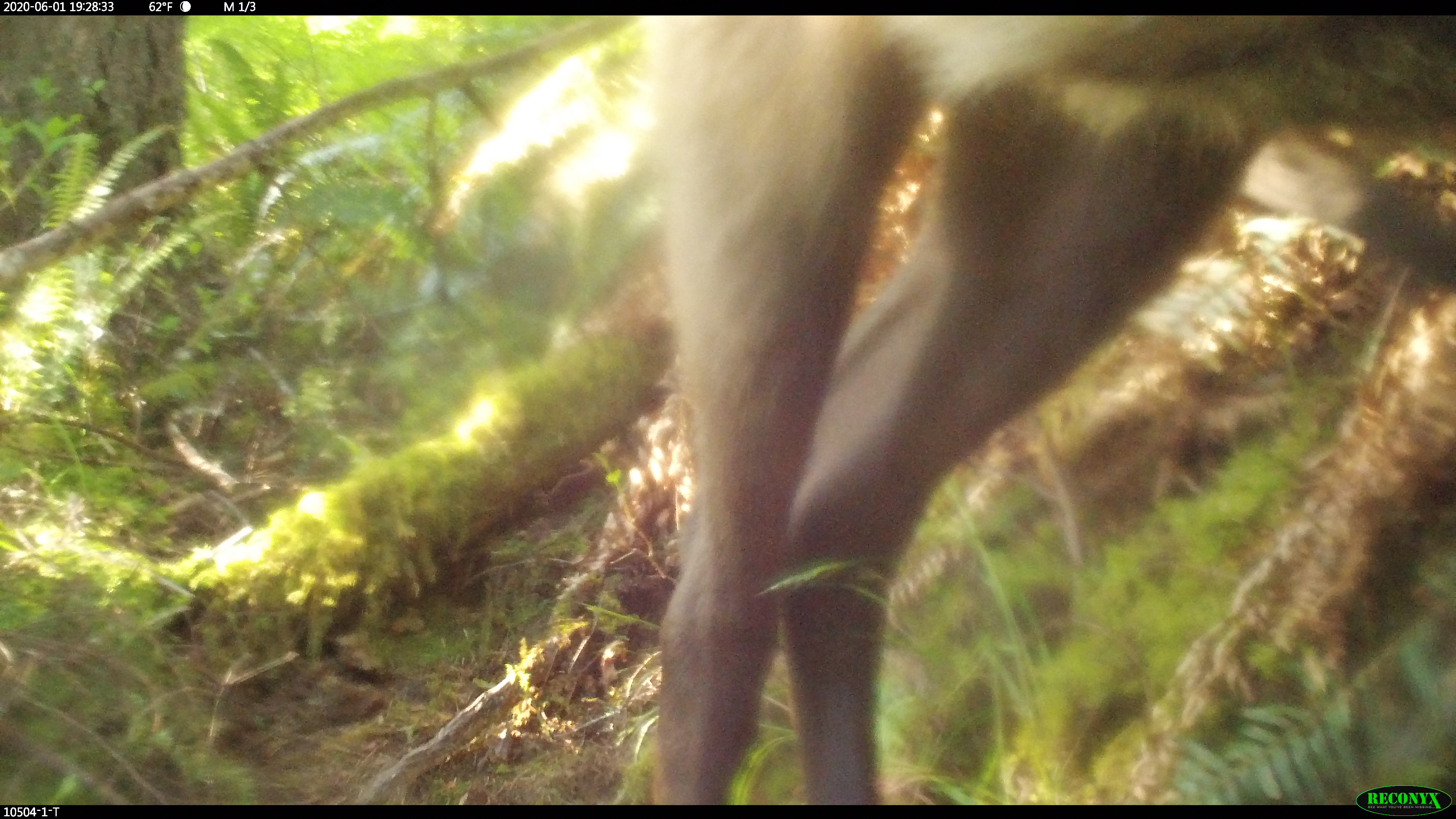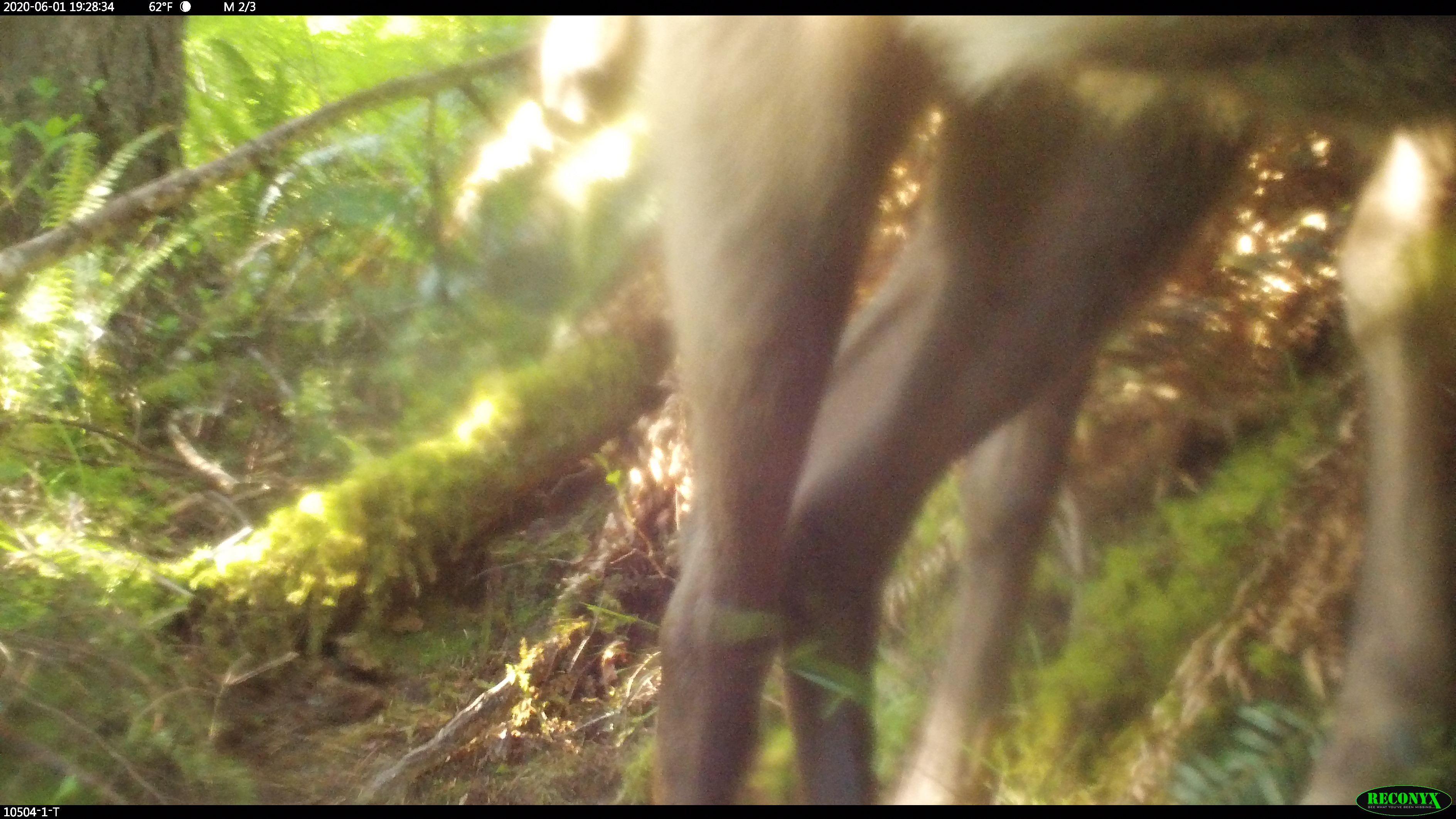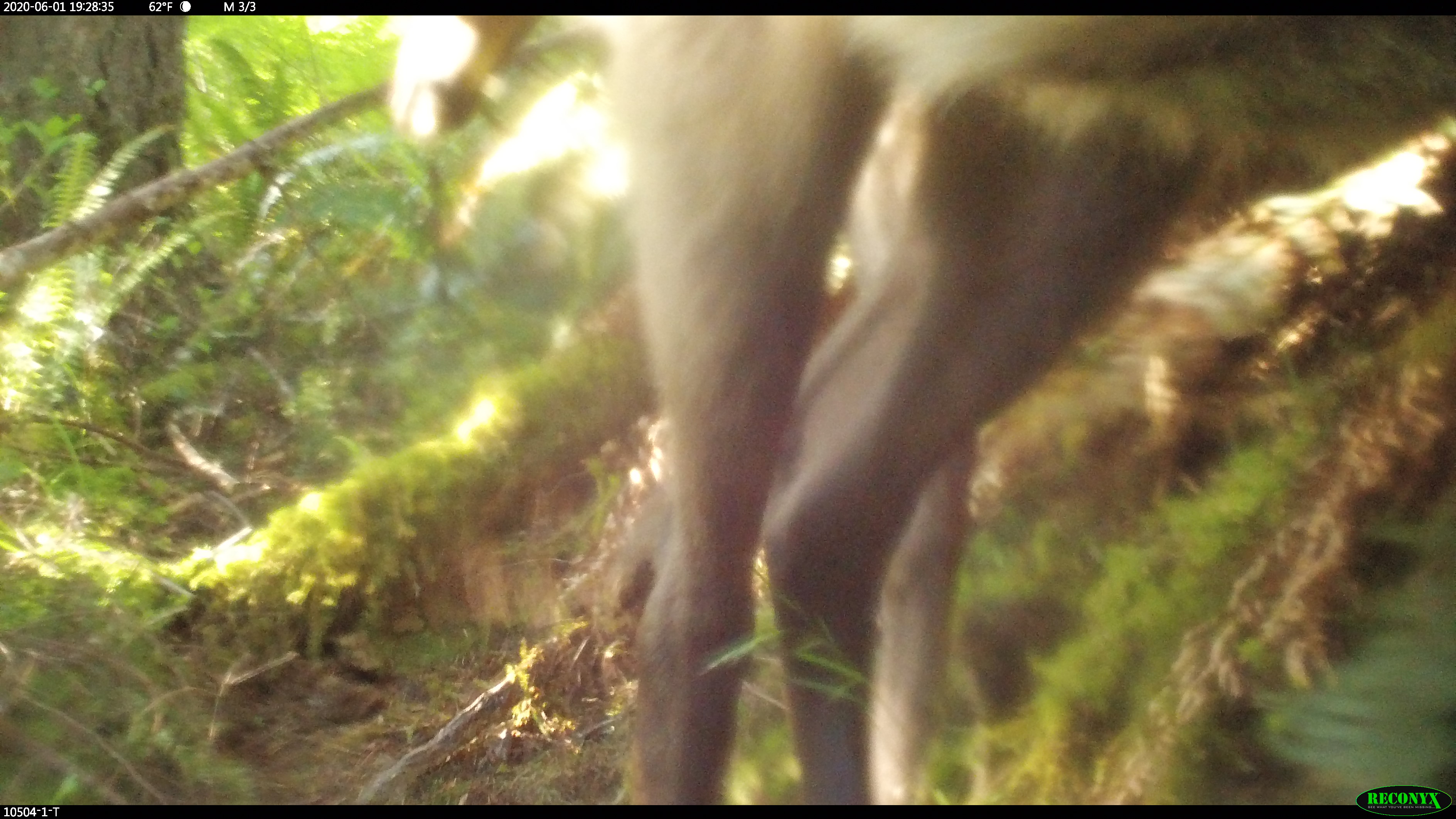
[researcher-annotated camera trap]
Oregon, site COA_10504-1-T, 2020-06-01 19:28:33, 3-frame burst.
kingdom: Animalia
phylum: Chordata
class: Mammalia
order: Artiodactyla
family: Cervidae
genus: Odocoileus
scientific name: Odocoileus hemionus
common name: black-tailed deer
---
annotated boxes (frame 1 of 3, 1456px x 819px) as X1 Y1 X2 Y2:
black-tailed deer: 624 16 1447 776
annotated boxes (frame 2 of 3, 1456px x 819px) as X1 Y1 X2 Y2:
black-tailed deer: 620 16 1453 778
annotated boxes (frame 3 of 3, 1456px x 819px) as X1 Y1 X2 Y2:
black-tailed deer: 380 16 1449 780